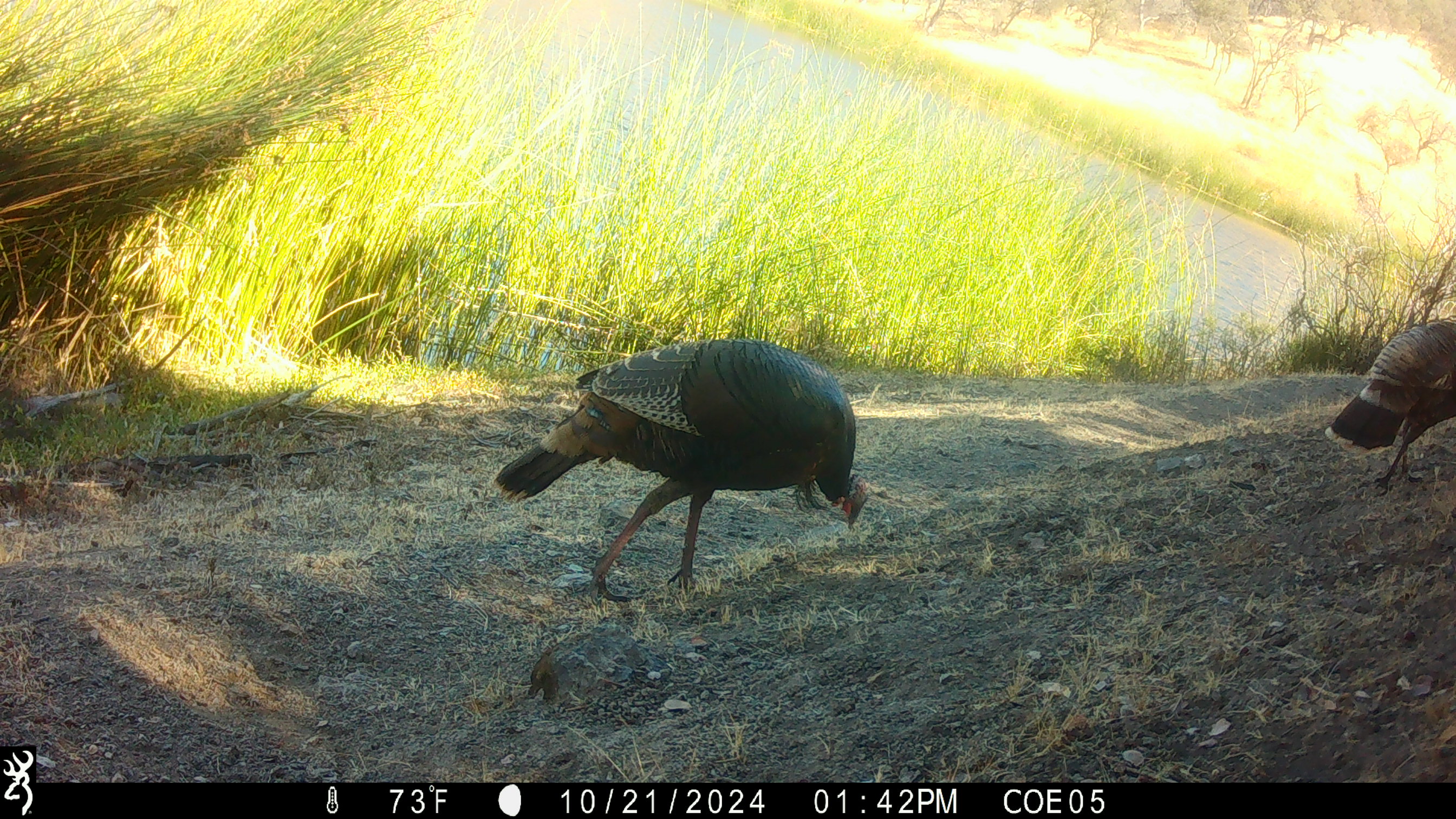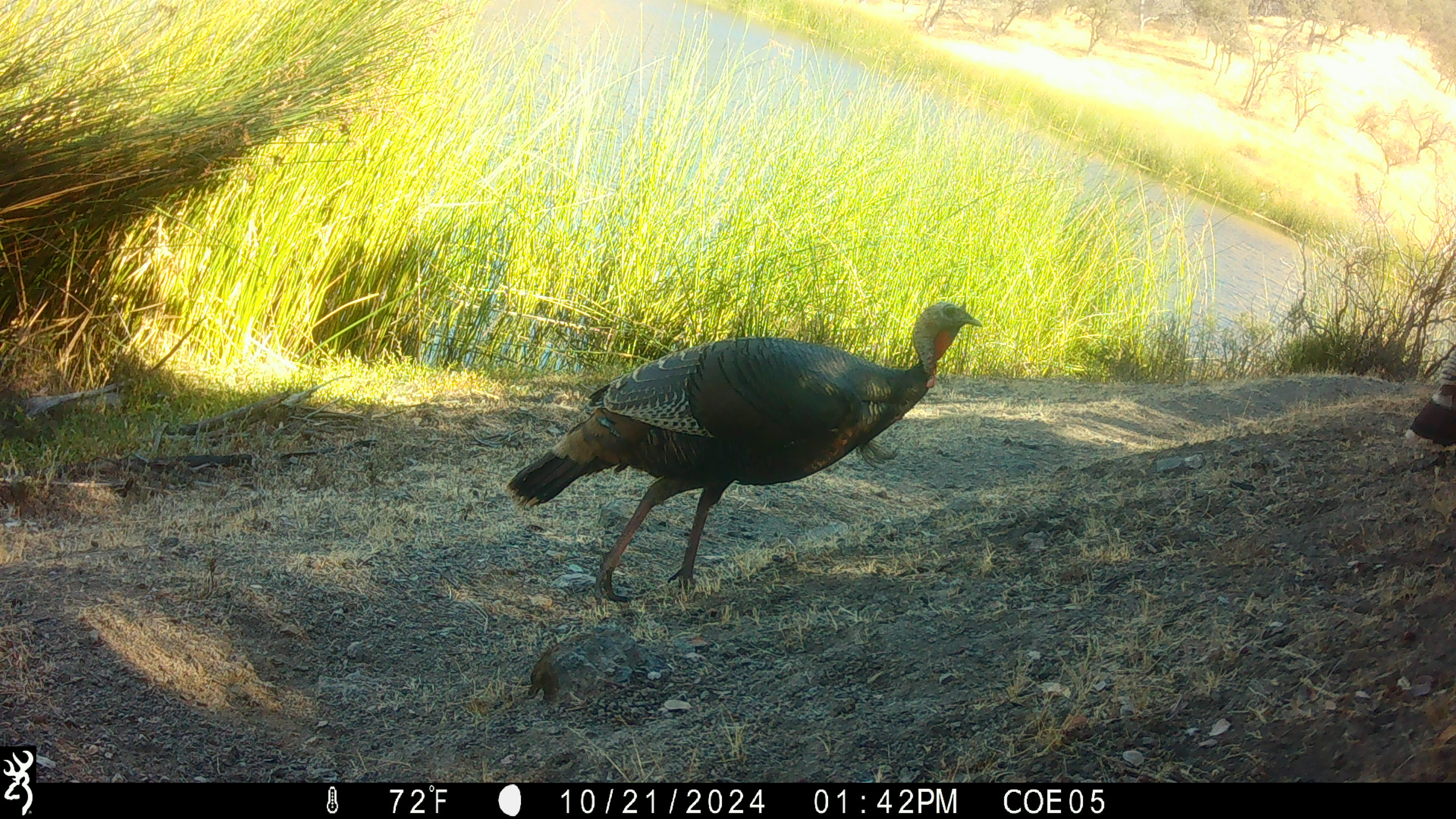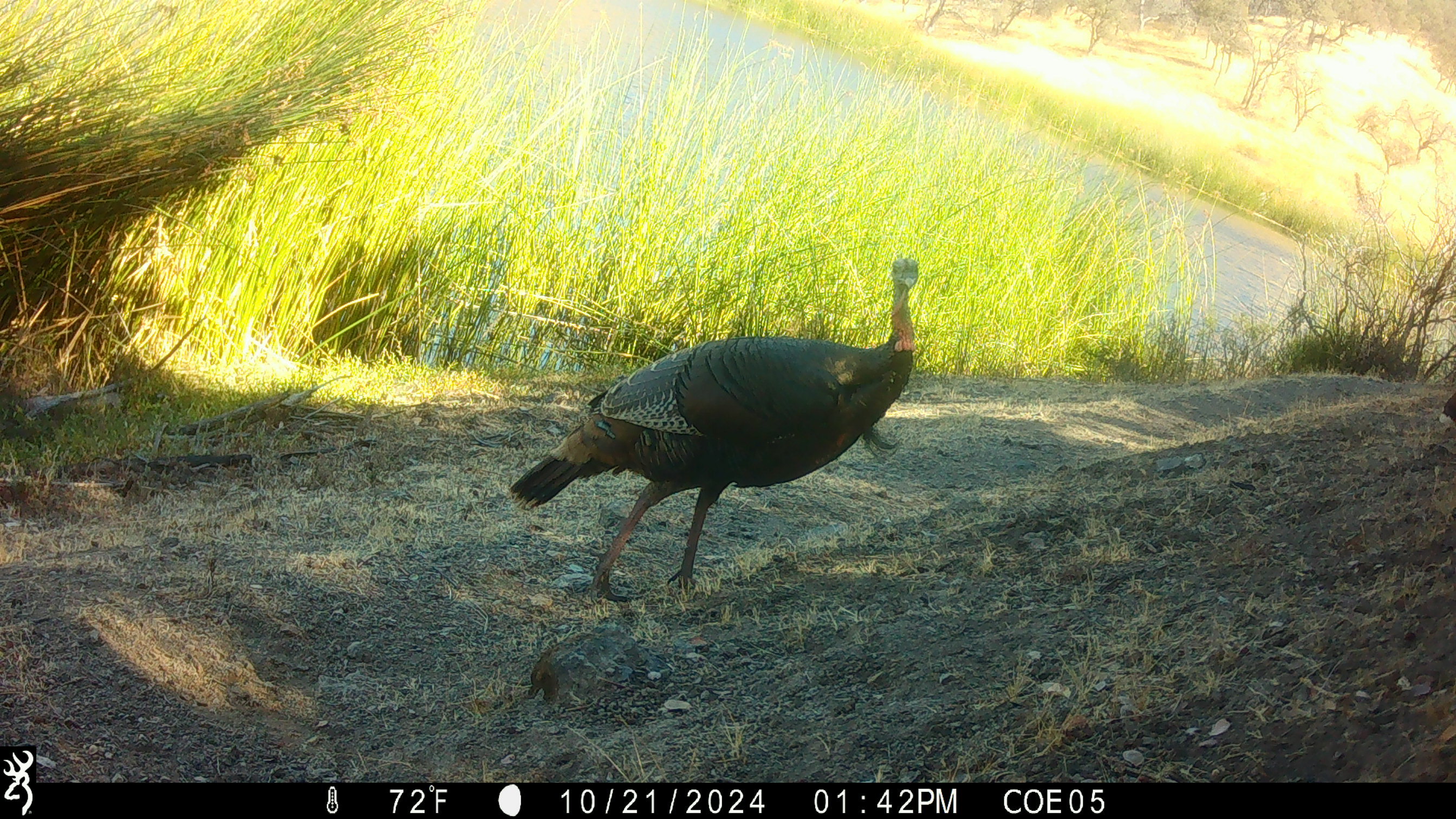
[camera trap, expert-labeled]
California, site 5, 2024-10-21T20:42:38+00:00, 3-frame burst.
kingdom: Animalia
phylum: Chordata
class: Aves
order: Galliformes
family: Phasianidae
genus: Meleagris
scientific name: Meleagris gallopavo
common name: turkey